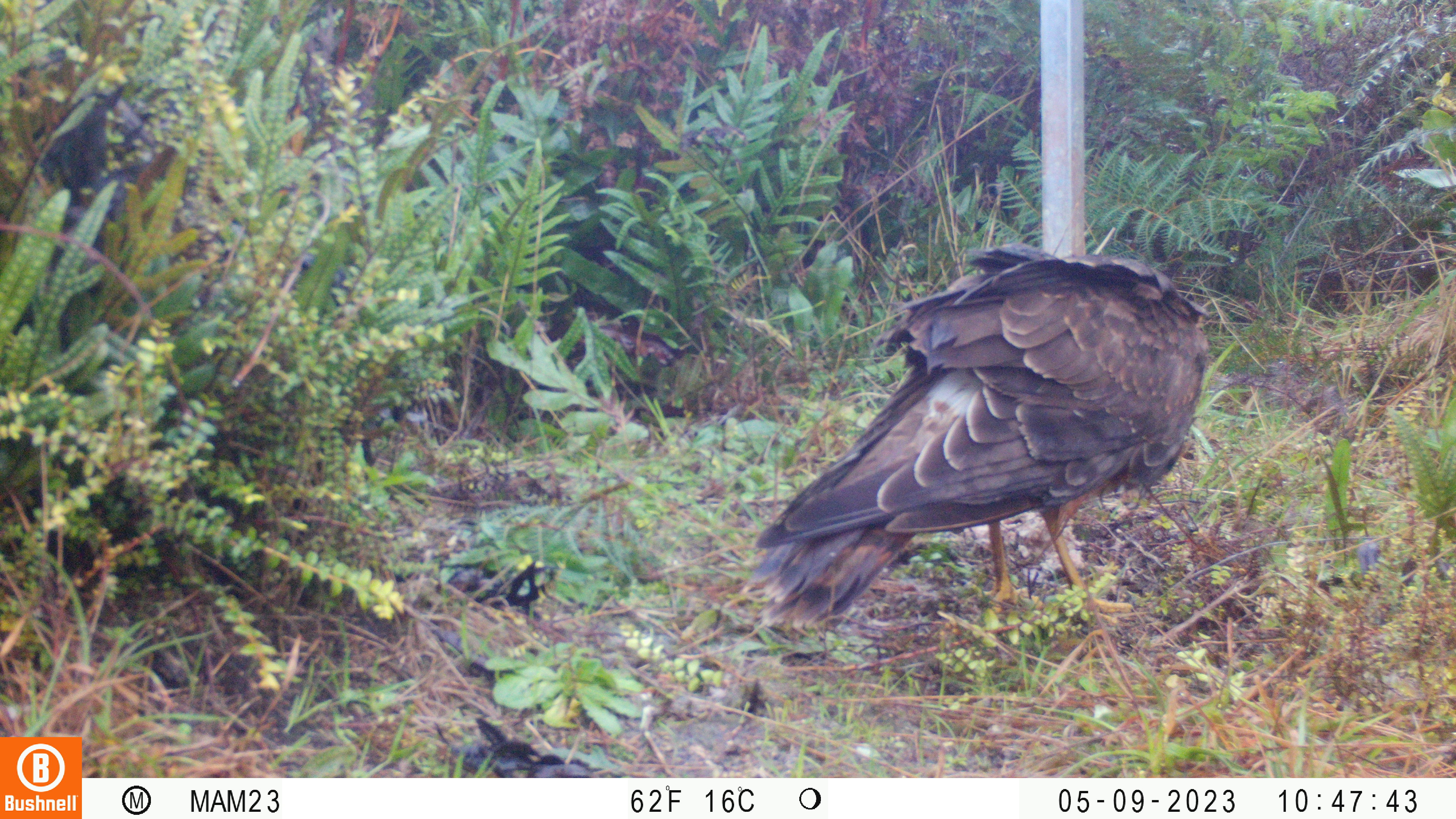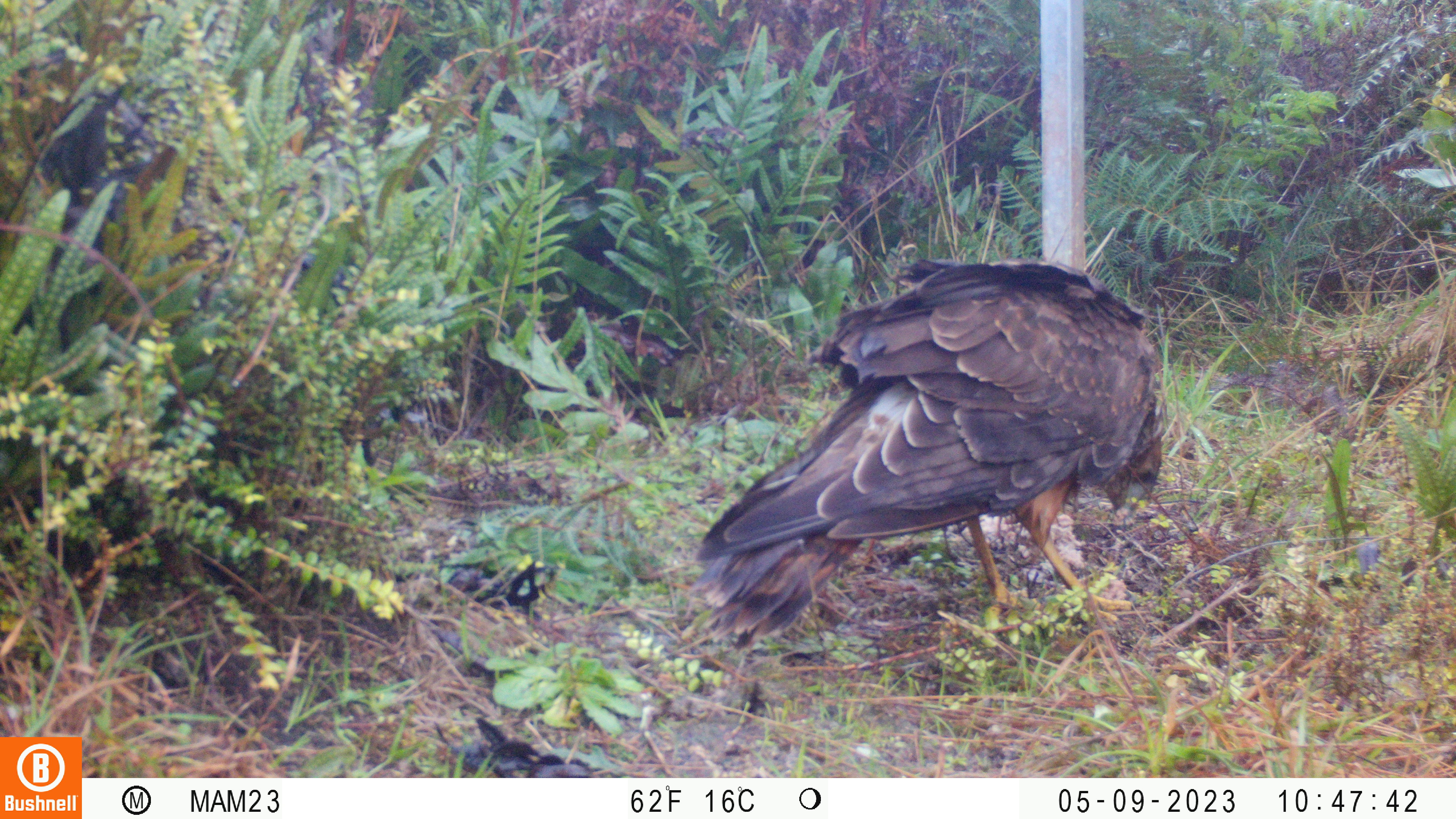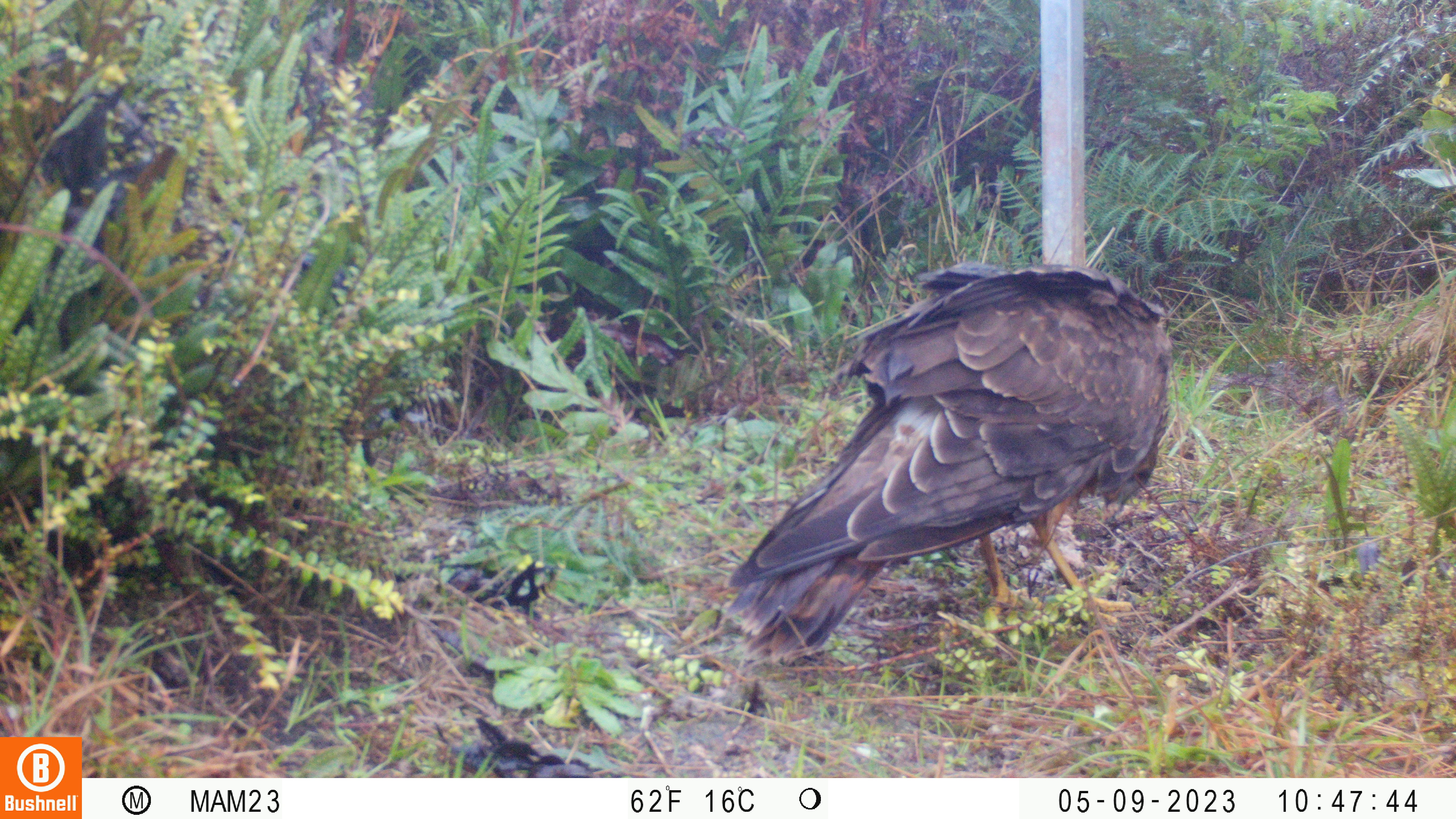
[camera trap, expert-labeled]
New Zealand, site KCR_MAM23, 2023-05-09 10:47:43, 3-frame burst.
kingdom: Animalia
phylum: Chordata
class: Aves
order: Accipitriformes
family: Accipitridae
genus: Circus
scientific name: Circus approximans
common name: swamp harrier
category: harrier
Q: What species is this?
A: Harrier (swamp harrier) (Circus approximans).